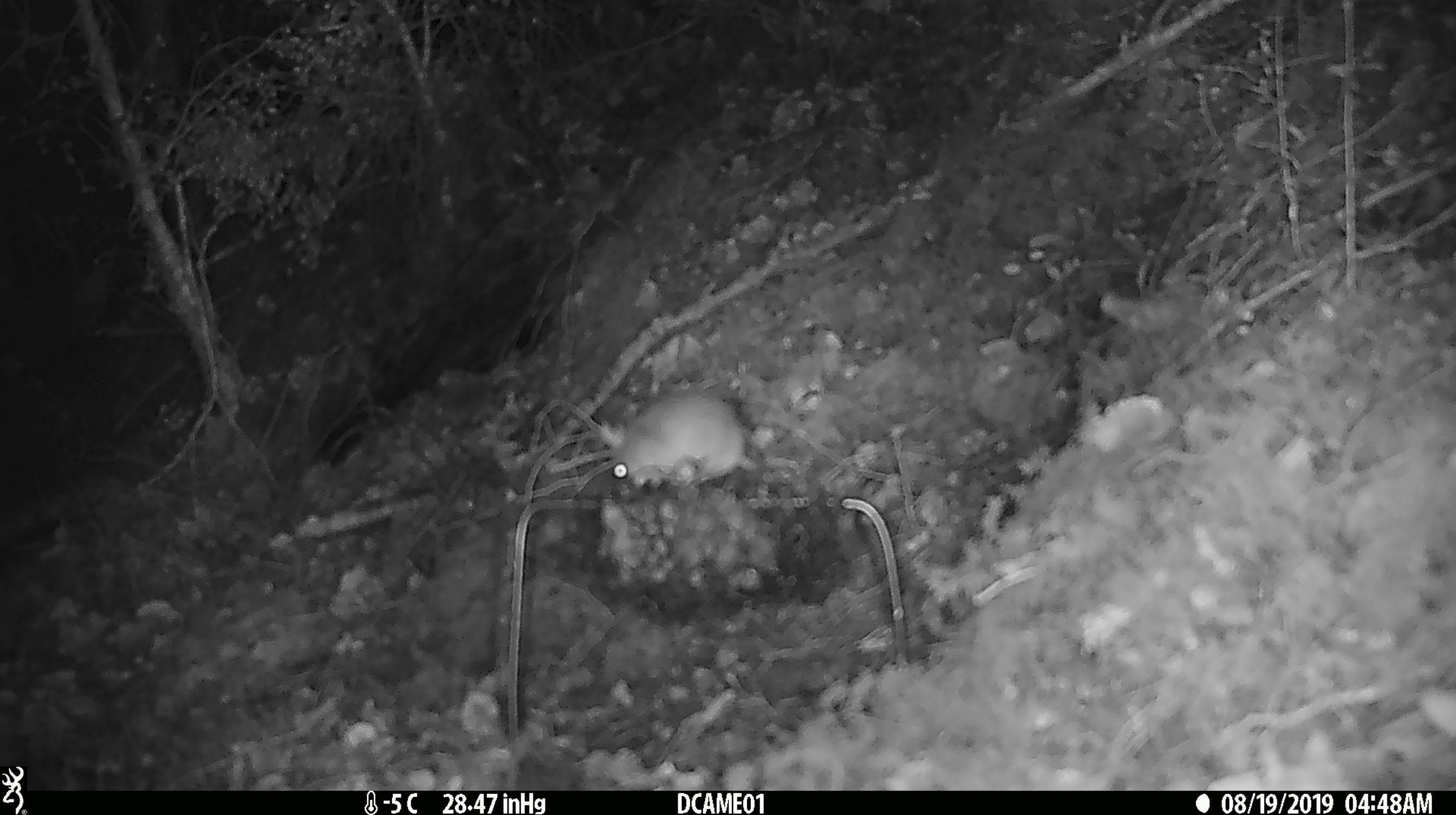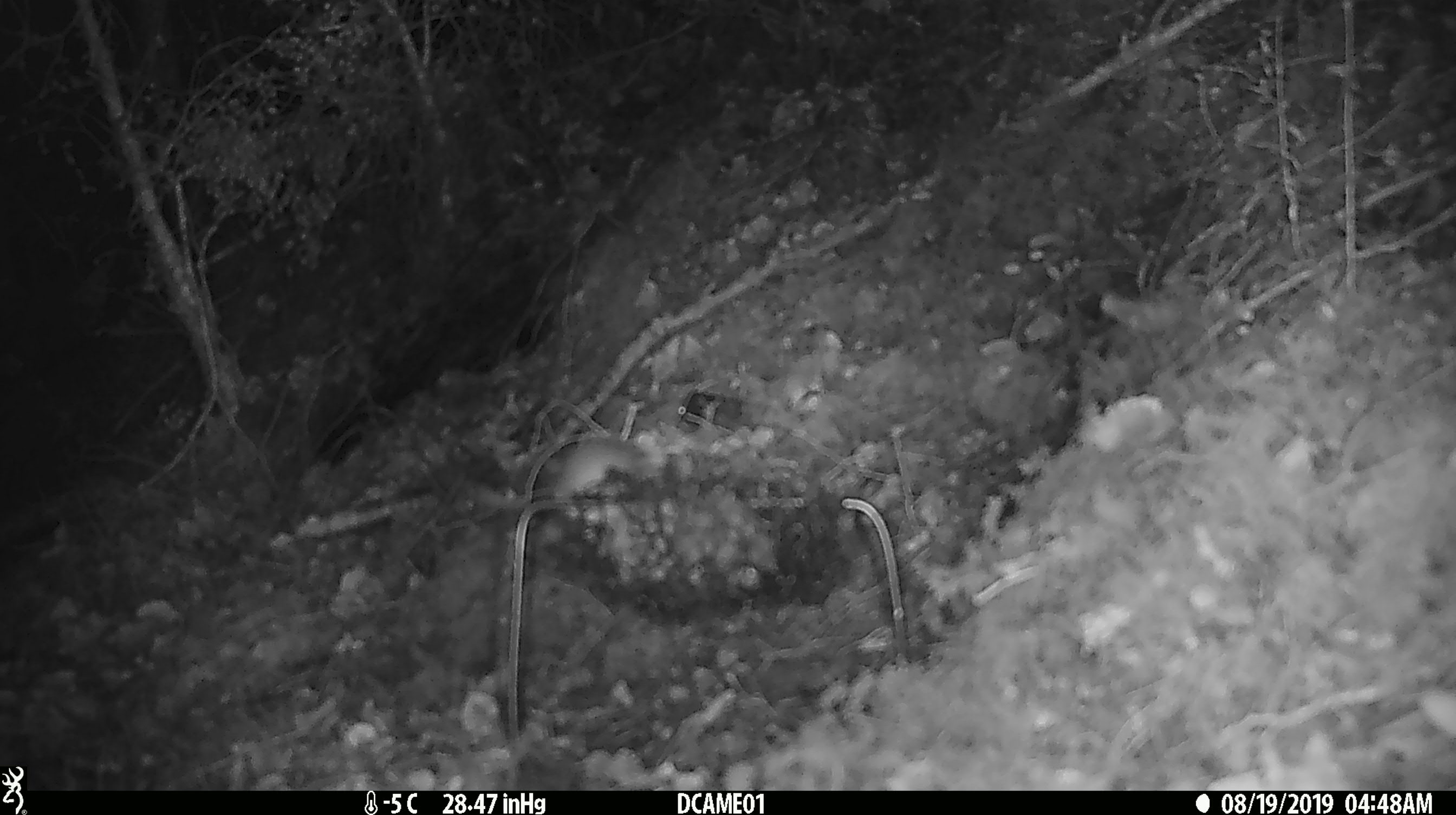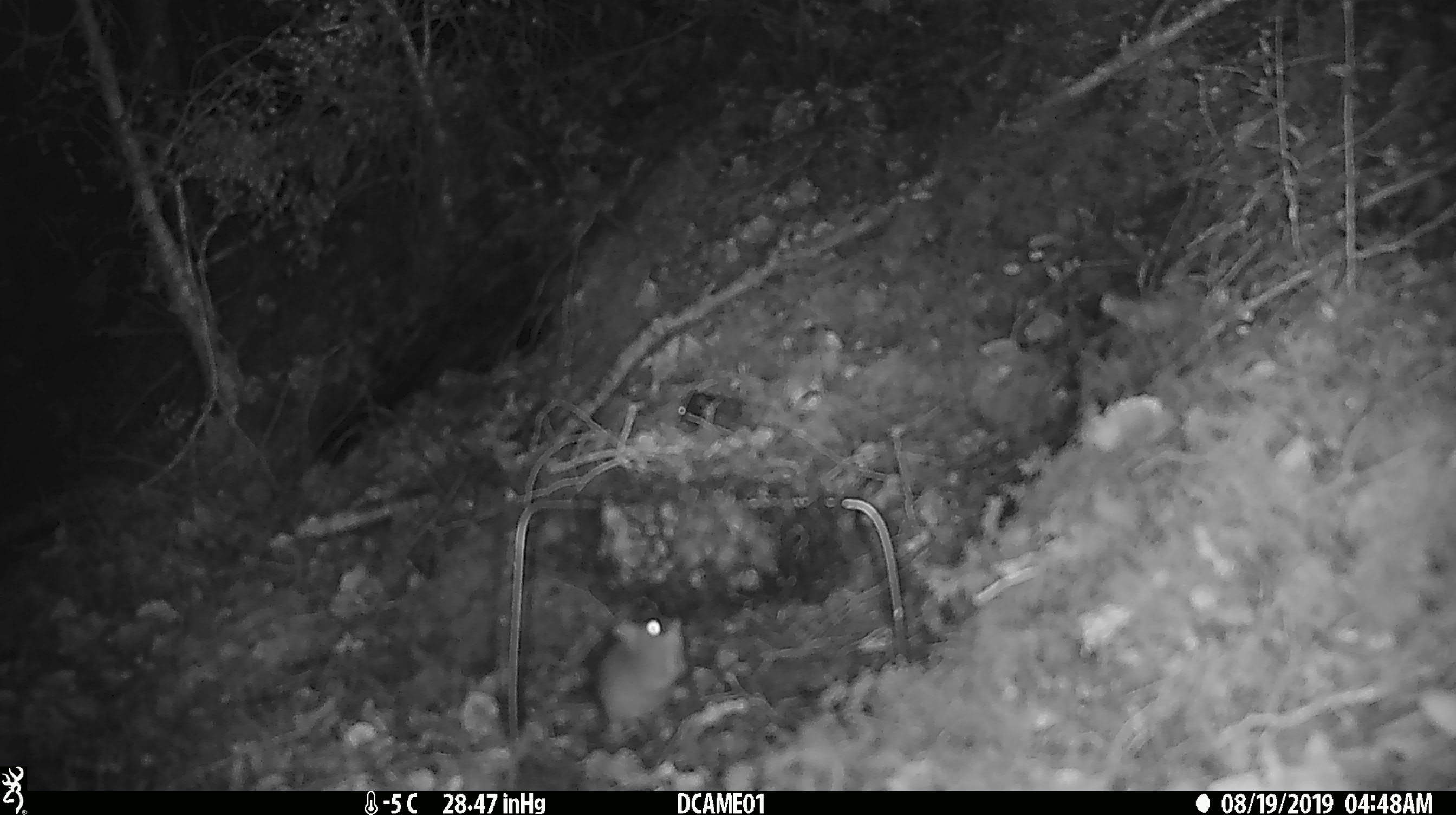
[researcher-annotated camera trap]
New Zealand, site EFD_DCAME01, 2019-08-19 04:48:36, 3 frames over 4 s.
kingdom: Animalia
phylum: Chordata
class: Mammalia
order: Rodentia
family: Muridae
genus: Mus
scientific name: Mus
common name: mouse